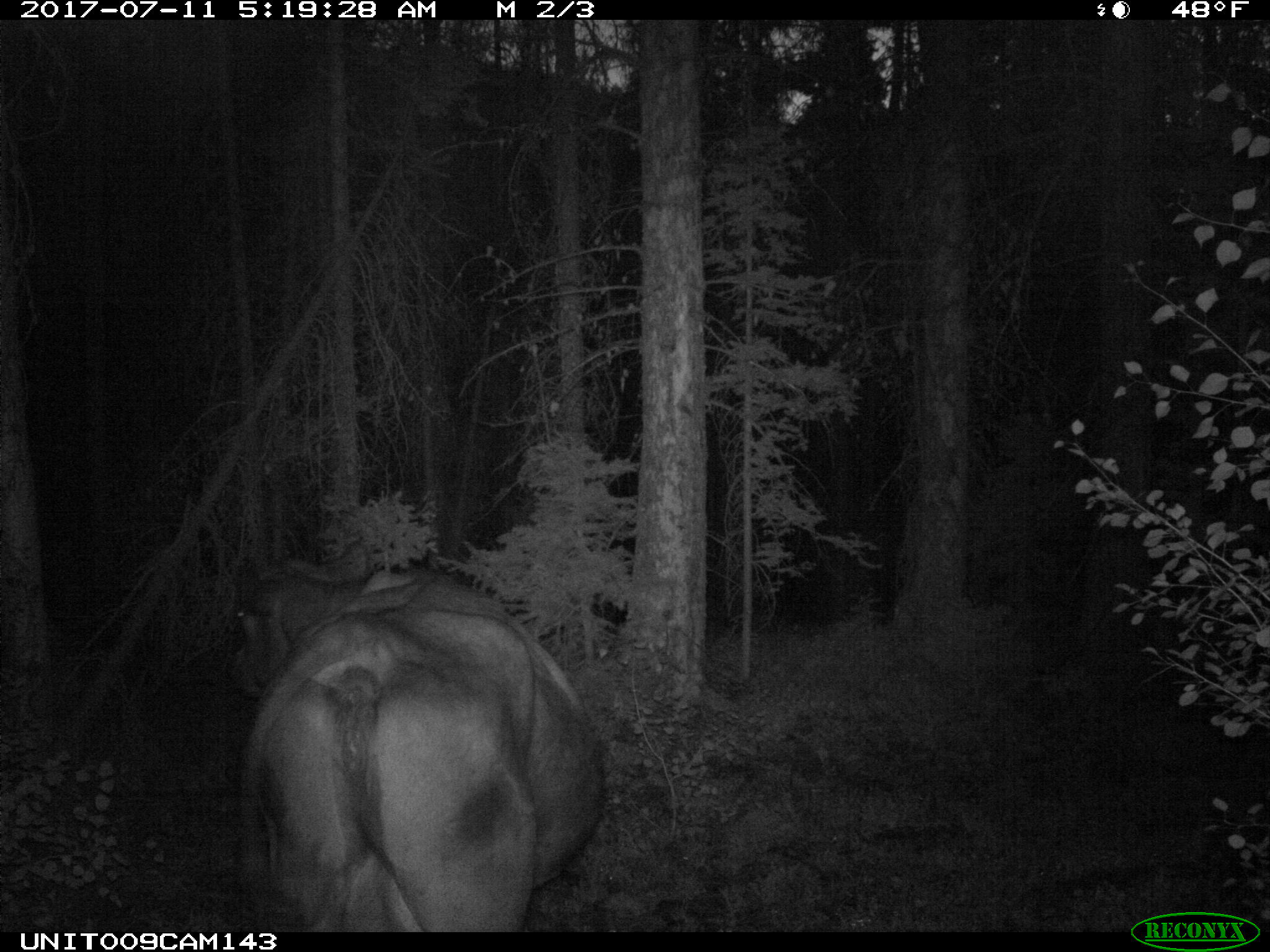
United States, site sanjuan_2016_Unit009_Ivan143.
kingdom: Animalia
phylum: Chordata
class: Mammalia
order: Artiodactyla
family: Bovidae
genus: Bos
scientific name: Bos taurus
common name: domestic cow